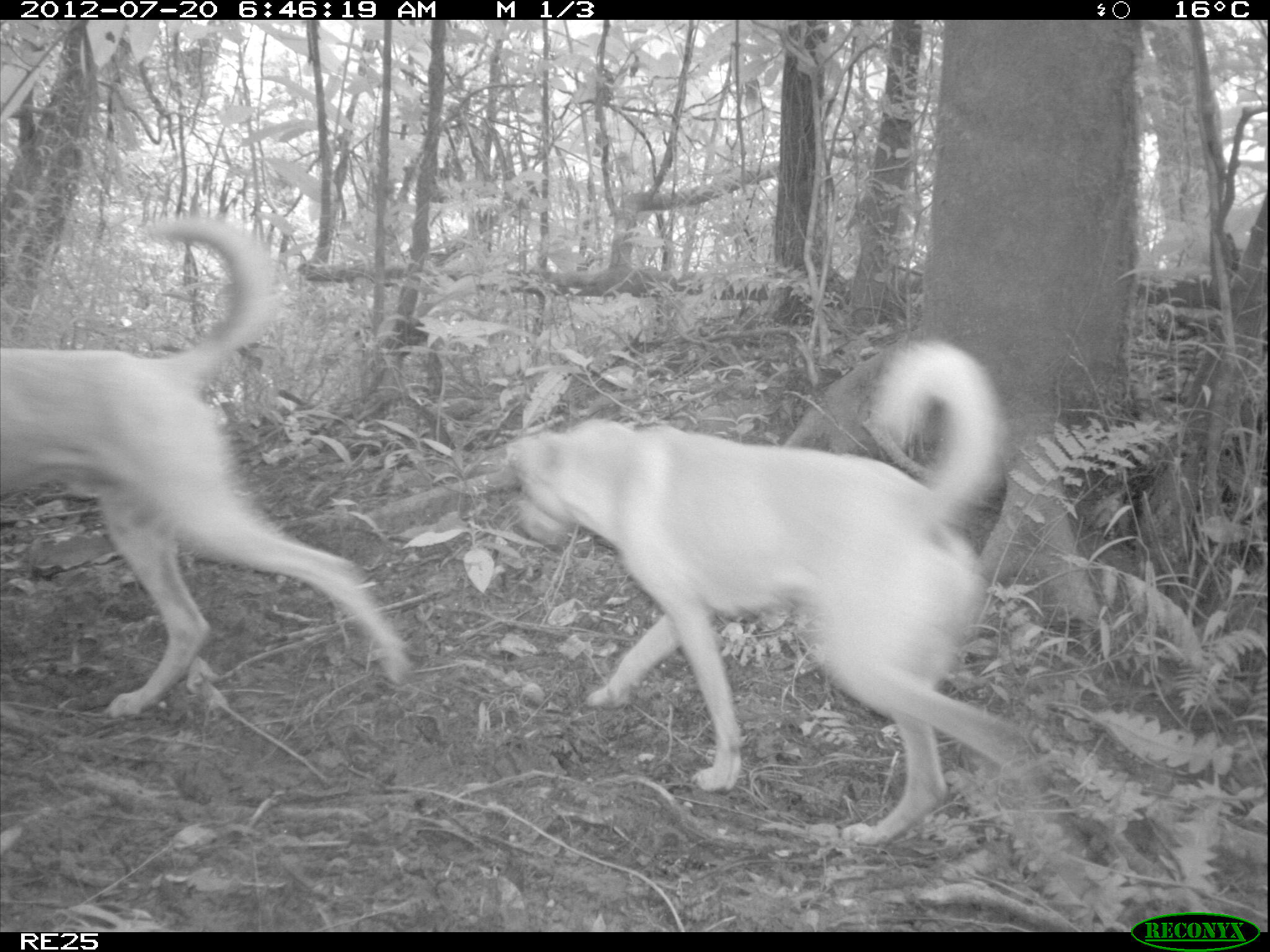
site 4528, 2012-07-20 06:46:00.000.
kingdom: Animalia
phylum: Chordata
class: Mammalia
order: Carnivora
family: Canidae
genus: Canis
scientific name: Canis familiaris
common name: domestic dog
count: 2